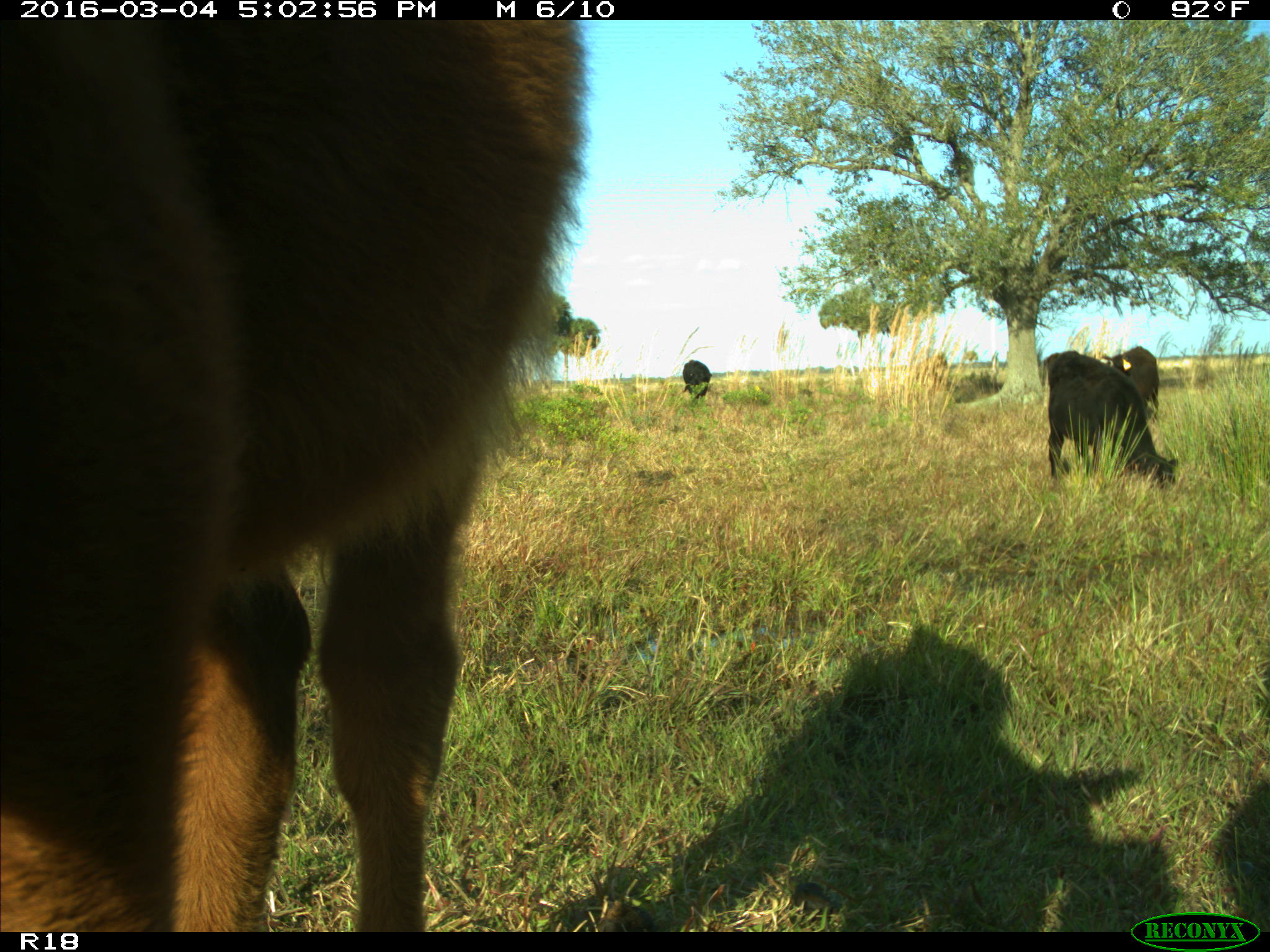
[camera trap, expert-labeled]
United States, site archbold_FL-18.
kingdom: Animalia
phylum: Chordata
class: Mammalia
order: Artiodactyla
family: Bovidae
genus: Bos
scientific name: Bos taurus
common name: domestic cow